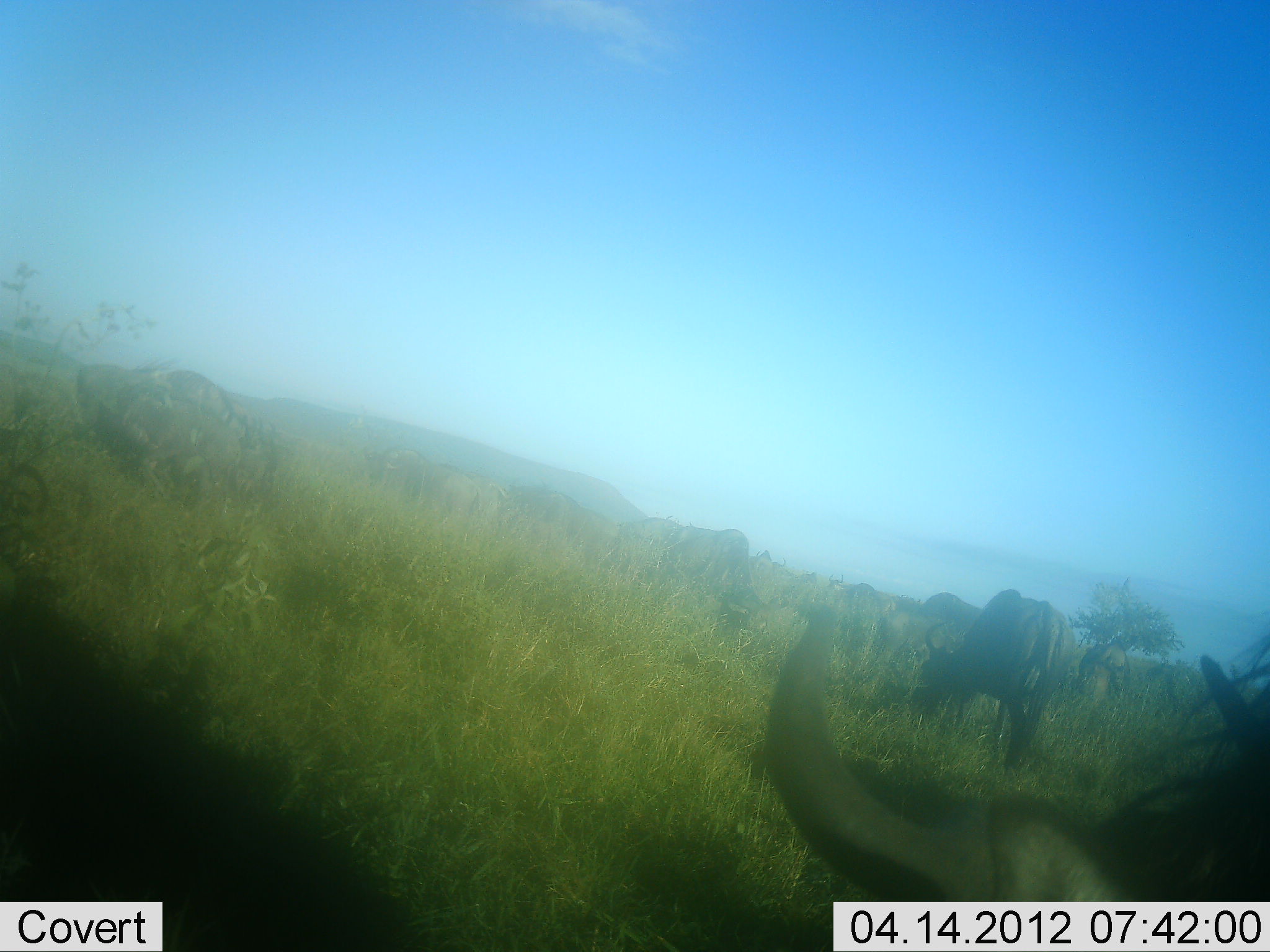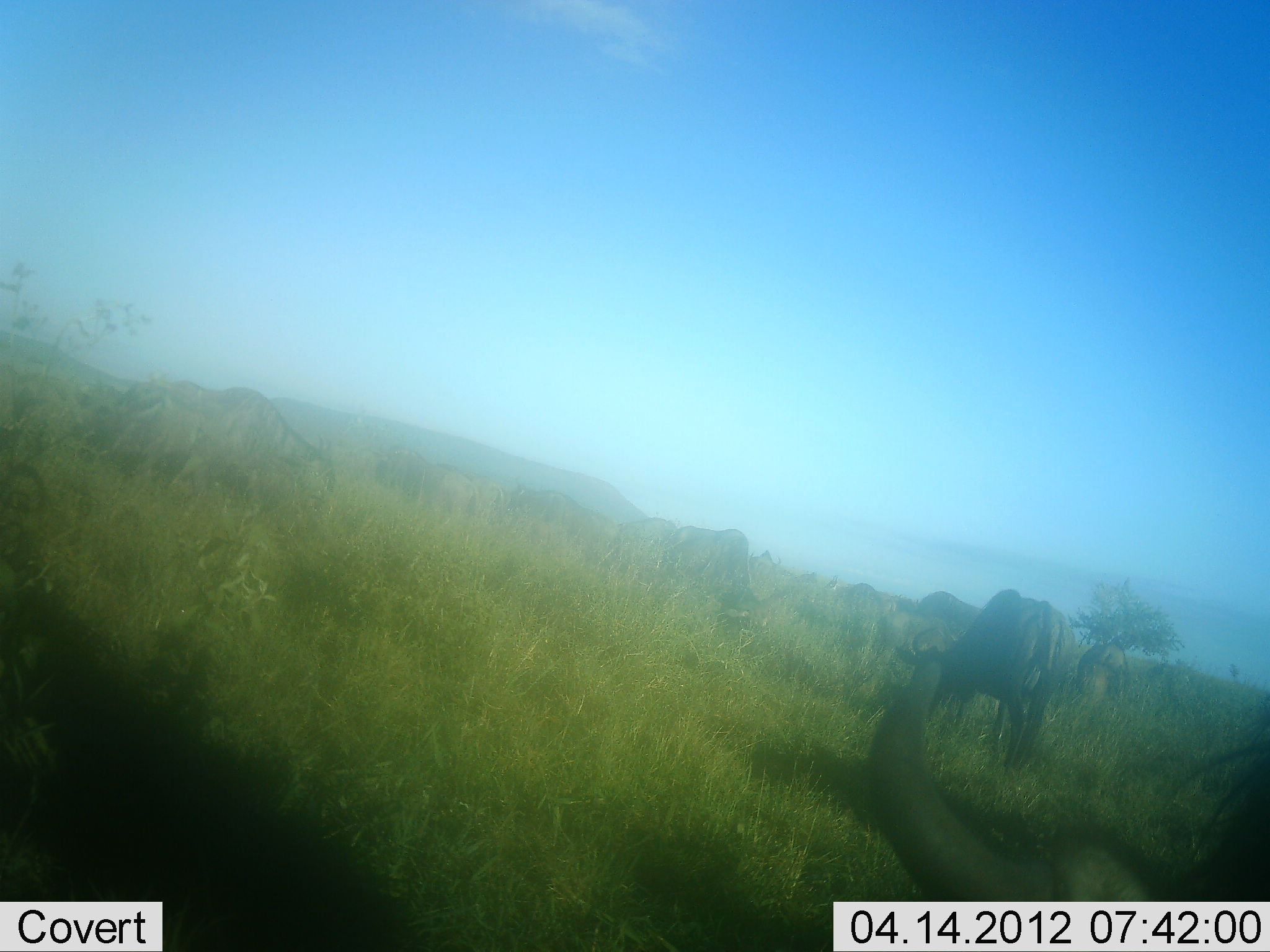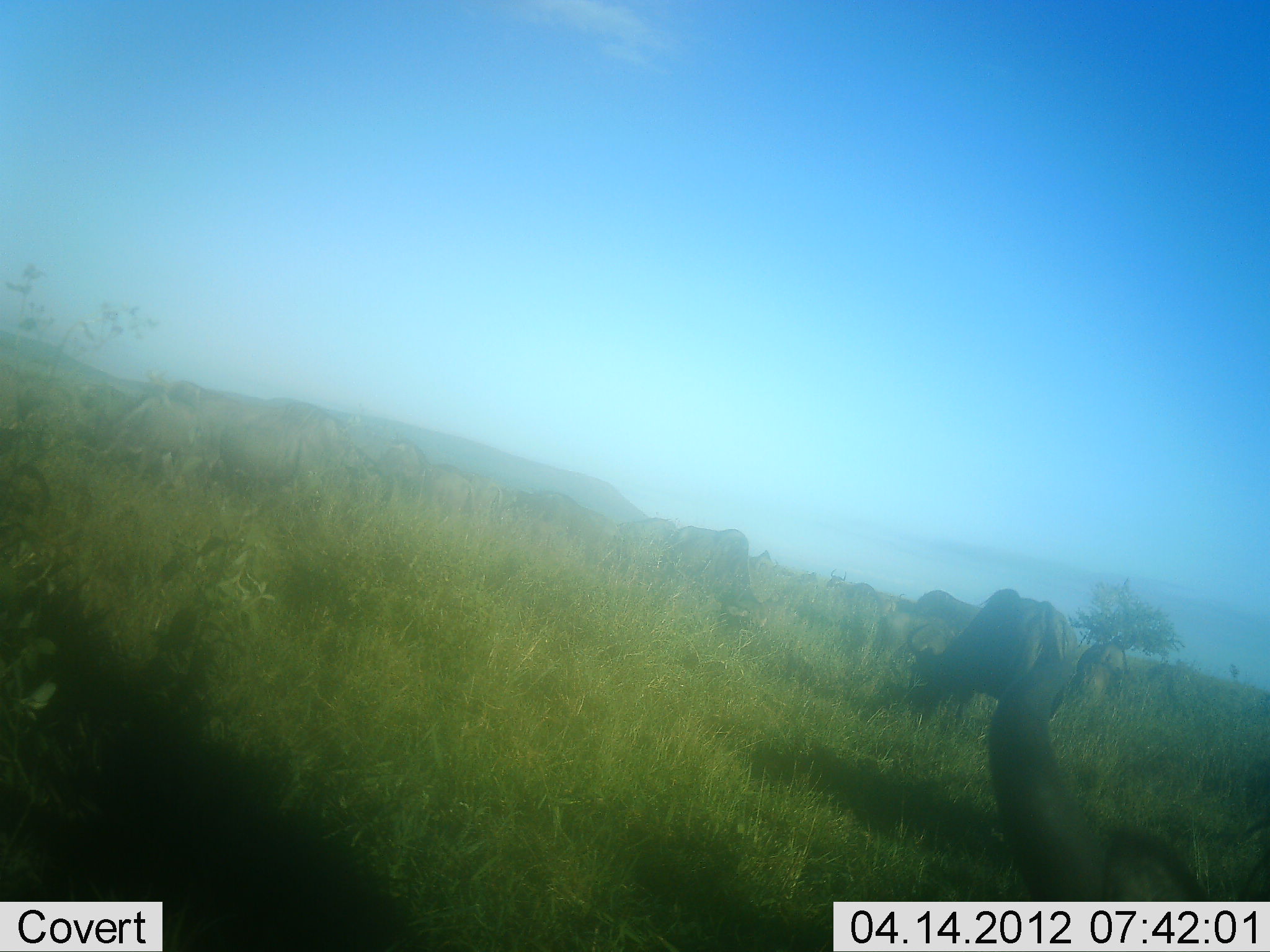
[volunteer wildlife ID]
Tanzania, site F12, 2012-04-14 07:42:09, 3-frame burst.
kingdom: Animalia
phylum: Chordata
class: Mammalia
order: Artiodactyla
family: Bovidae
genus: Connochaetes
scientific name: Connochaetes taurinus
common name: blue wildebeest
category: wildebeest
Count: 11-50.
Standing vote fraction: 50%.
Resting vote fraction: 6%.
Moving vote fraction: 44%.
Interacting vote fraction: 6%.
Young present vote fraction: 0%.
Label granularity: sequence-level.